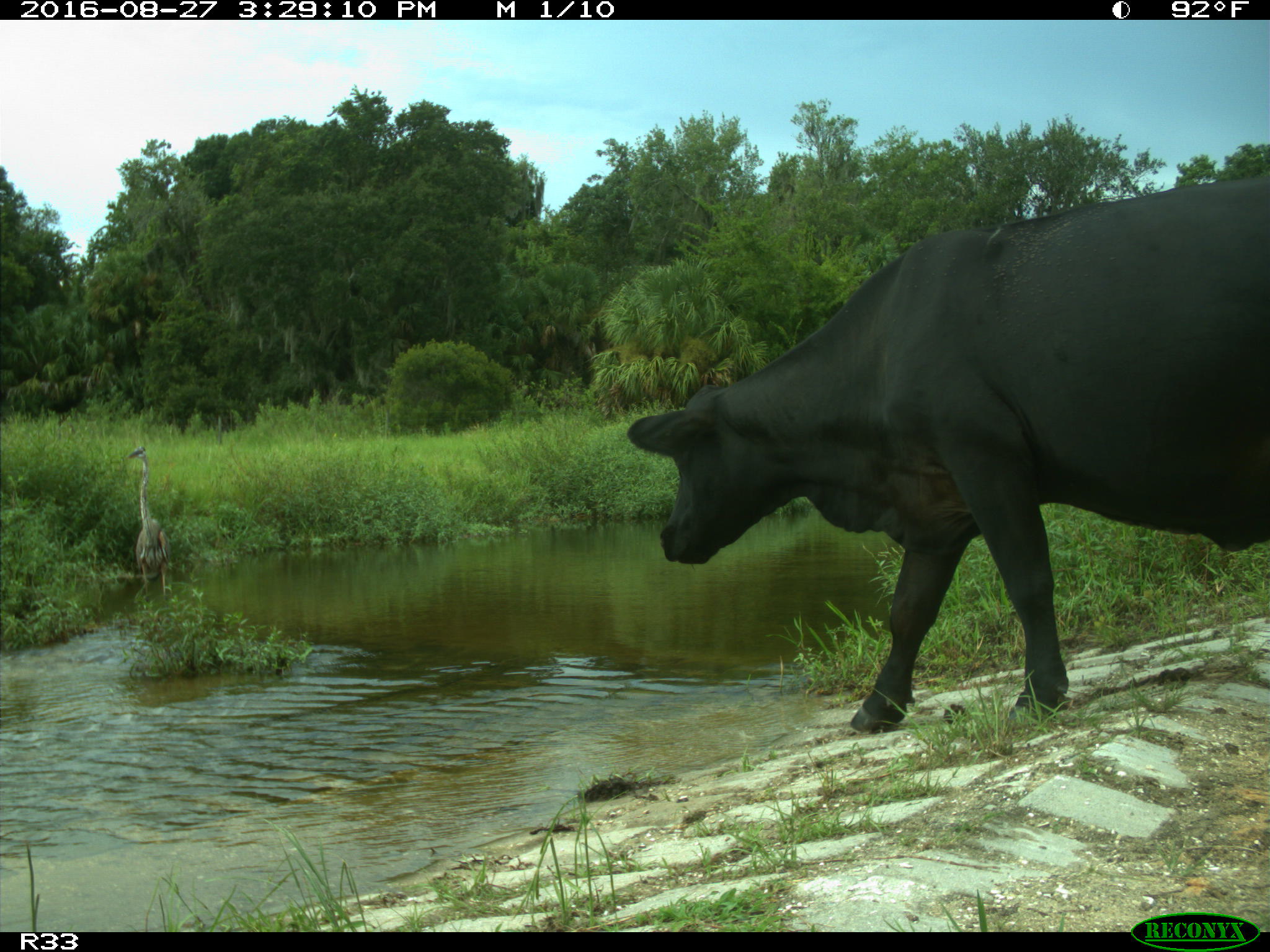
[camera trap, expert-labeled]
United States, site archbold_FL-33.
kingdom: Animalia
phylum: Chordata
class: Mammalia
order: Artiodactyla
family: Bovidae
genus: Bos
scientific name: Bos taurus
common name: domestic cow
Bos taurus (domestic cow).